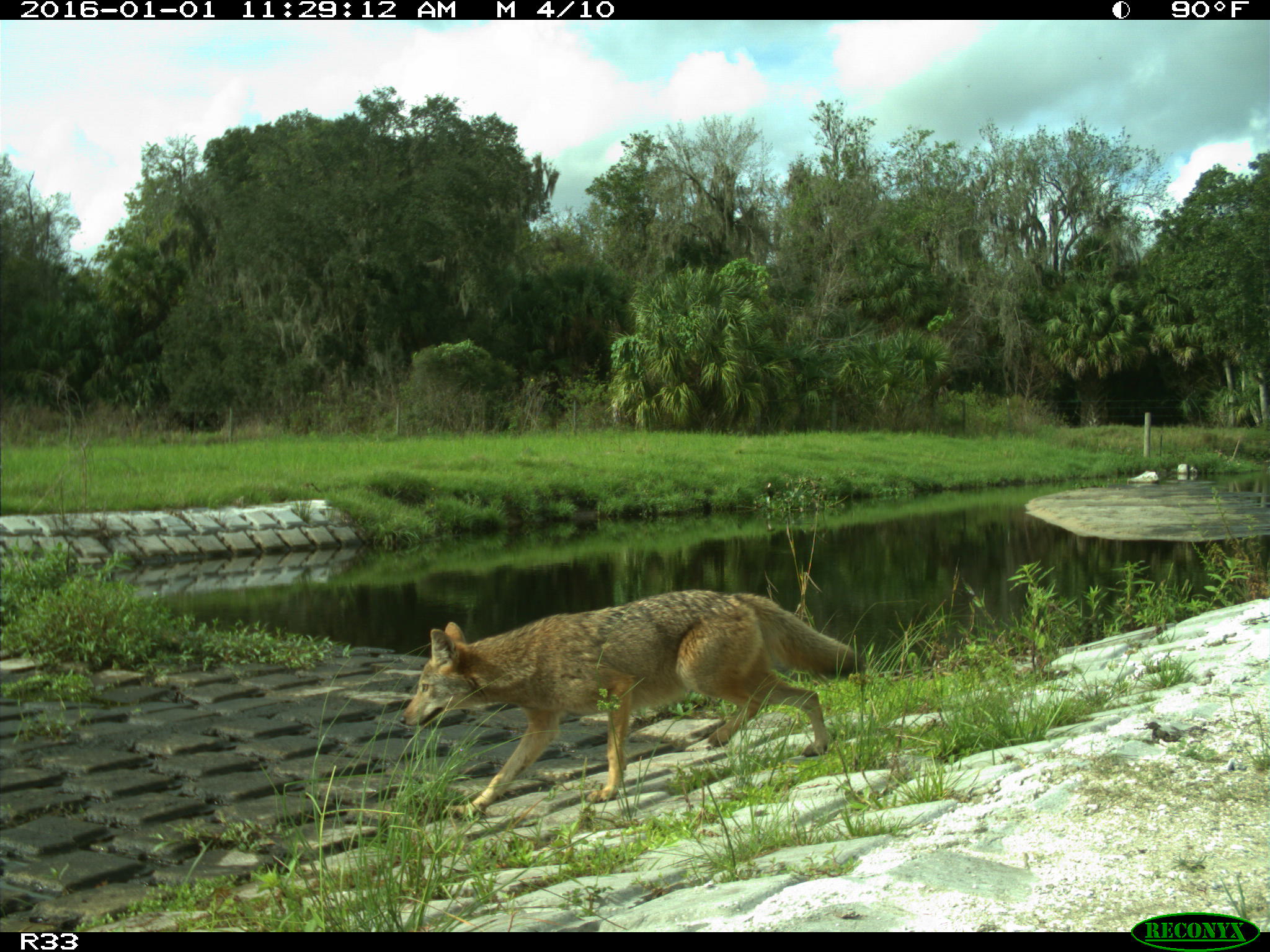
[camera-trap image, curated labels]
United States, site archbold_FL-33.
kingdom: Animalia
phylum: Chordata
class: Mammalia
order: Carnivora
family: Canidae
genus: Canis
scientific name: Canis latrans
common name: coyote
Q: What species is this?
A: Canis latrans (coyote).